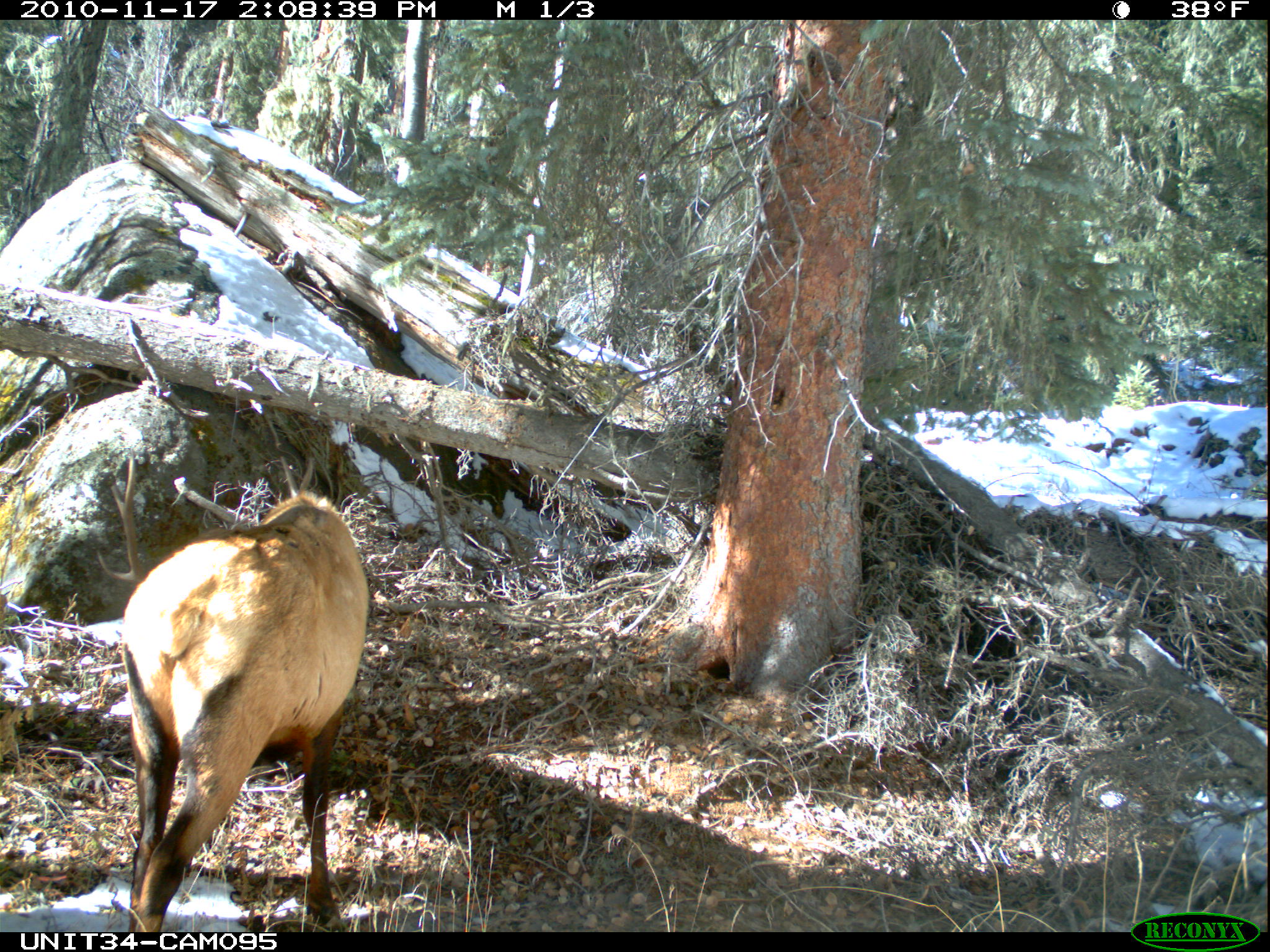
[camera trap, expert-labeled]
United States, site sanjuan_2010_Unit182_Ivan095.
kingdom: Animalia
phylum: Chordata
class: Mammalia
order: Artiodactyla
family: Cervidae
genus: Cervus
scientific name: Cervus elaphus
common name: red deer